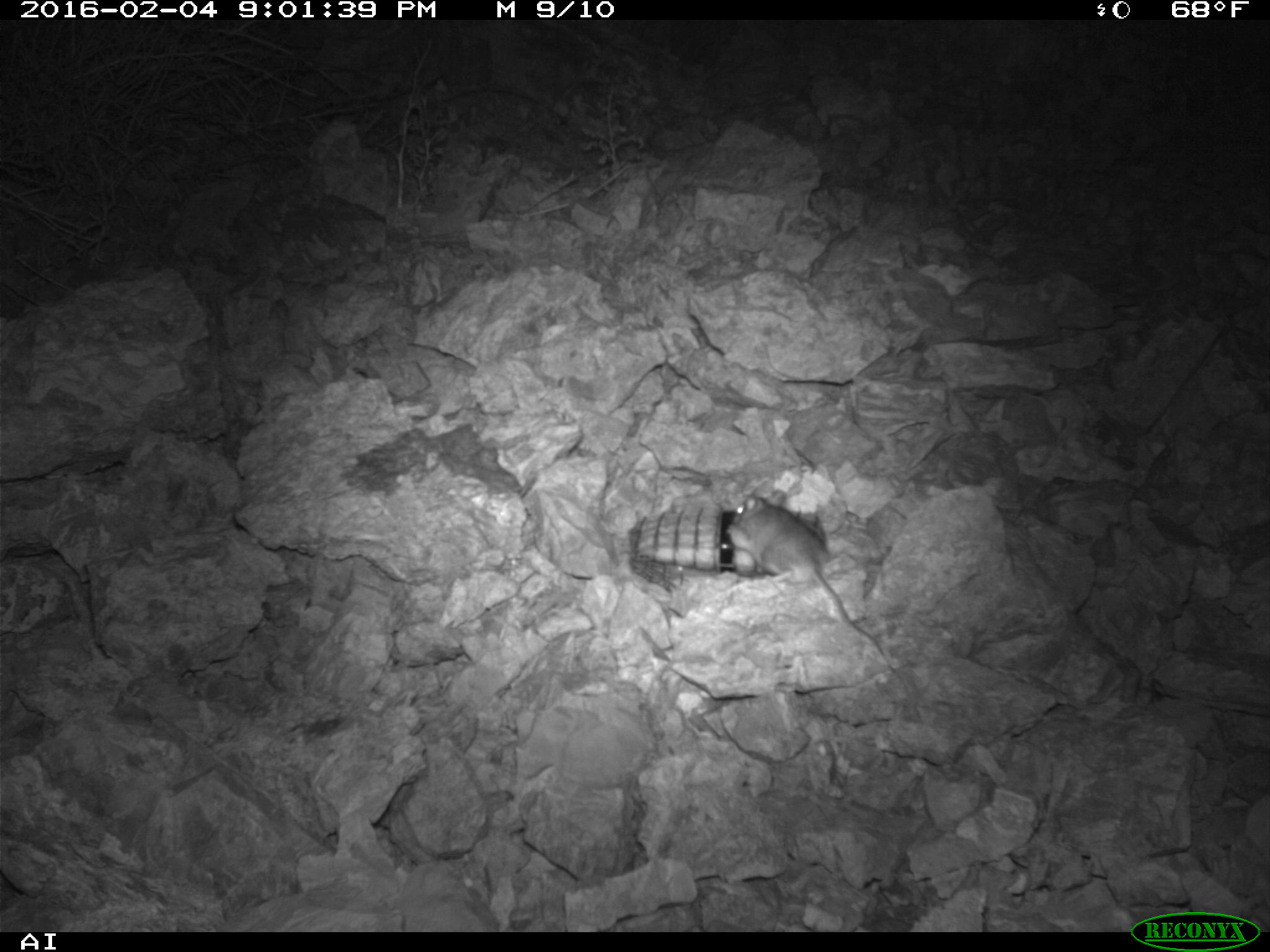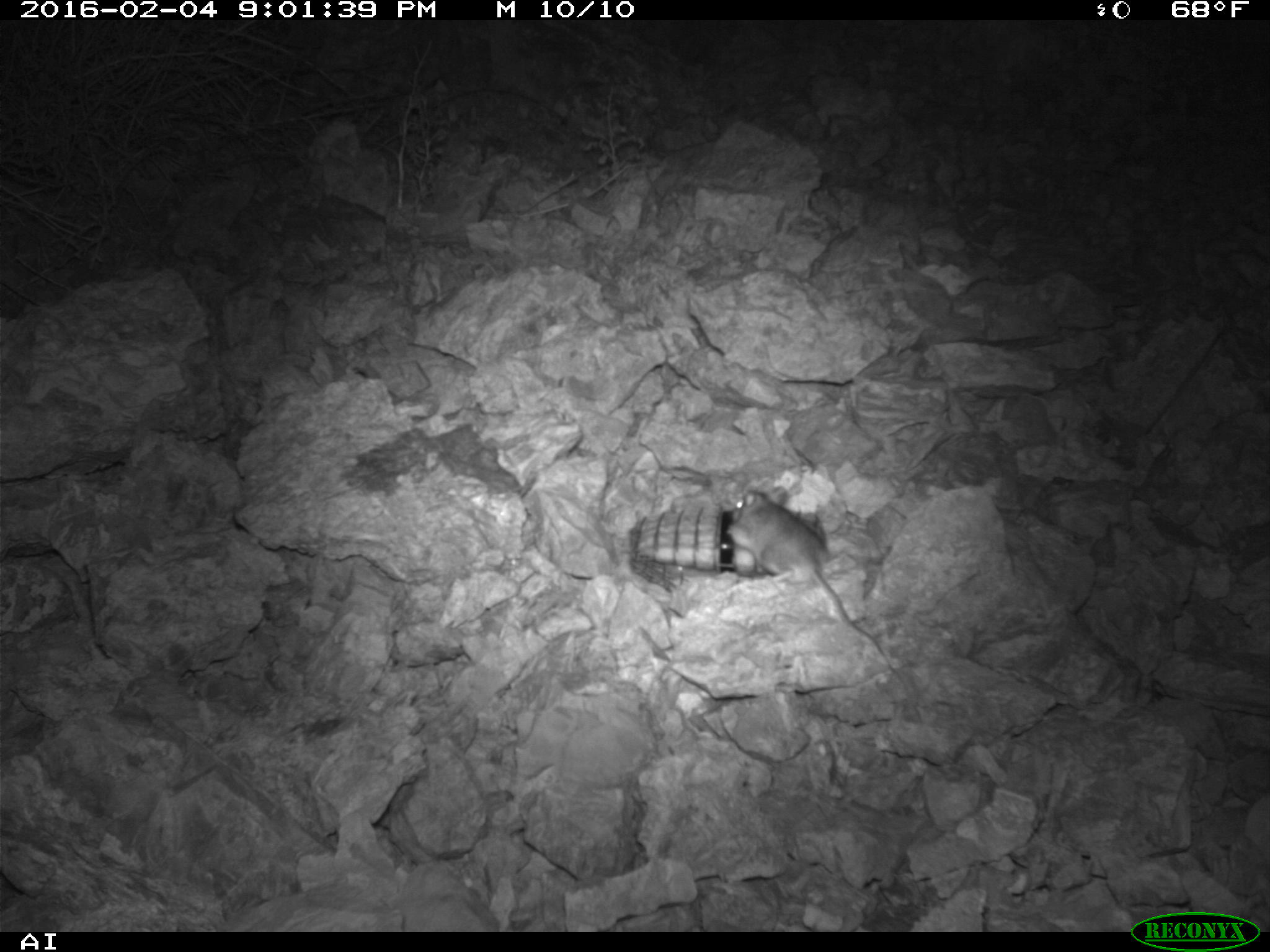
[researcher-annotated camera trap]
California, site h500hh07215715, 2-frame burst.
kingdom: Animalia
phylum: Chordata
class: Mammalia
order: Rodentia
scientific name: Rodentia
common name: rodent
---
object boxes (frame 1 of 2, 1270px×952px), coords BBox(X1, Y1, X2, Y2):
rodent: BBox(728, 487, 884, 652)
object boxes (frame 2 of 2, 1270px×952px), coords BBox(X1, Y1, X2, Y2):
rodent: BBox(731, 486, 894, 672)